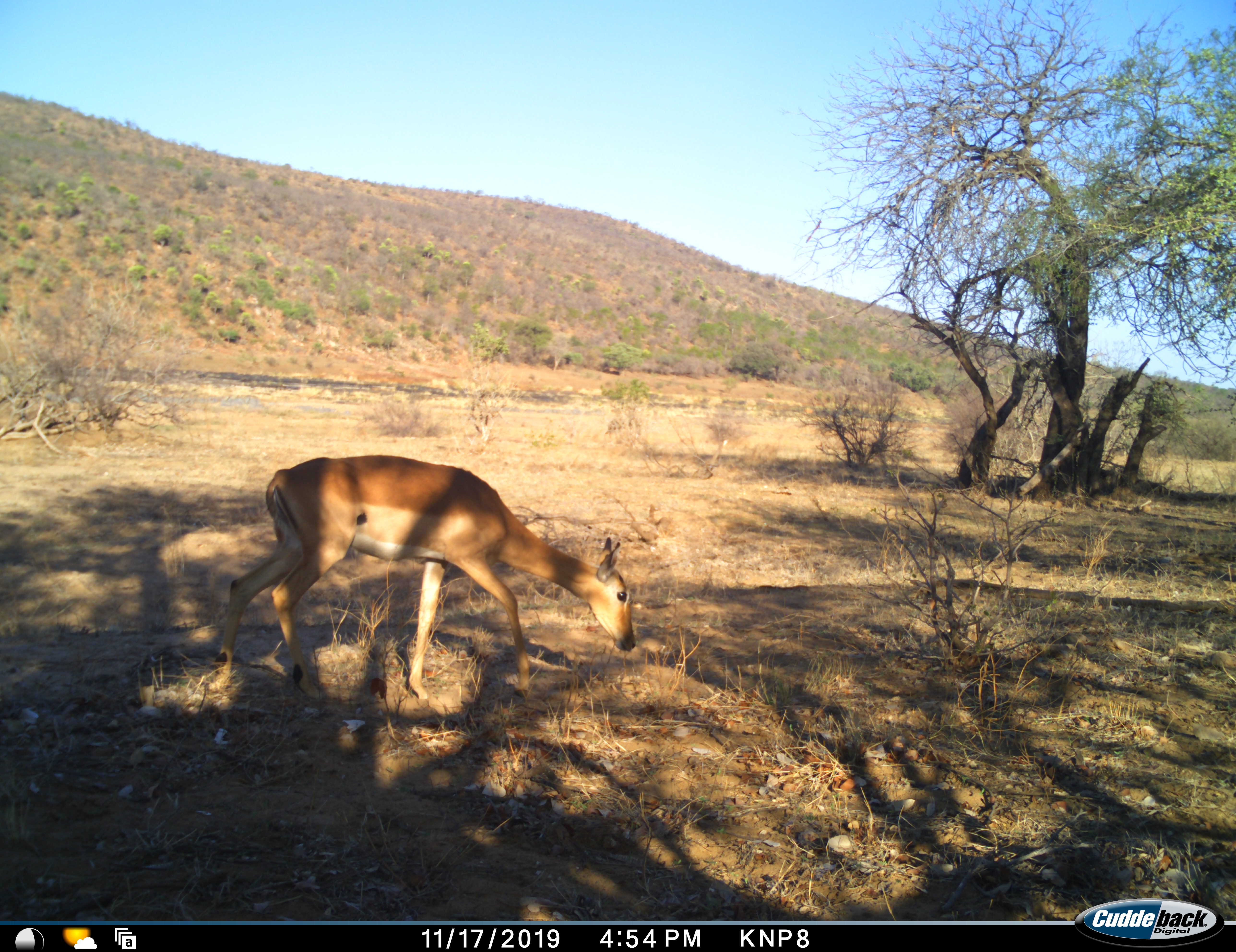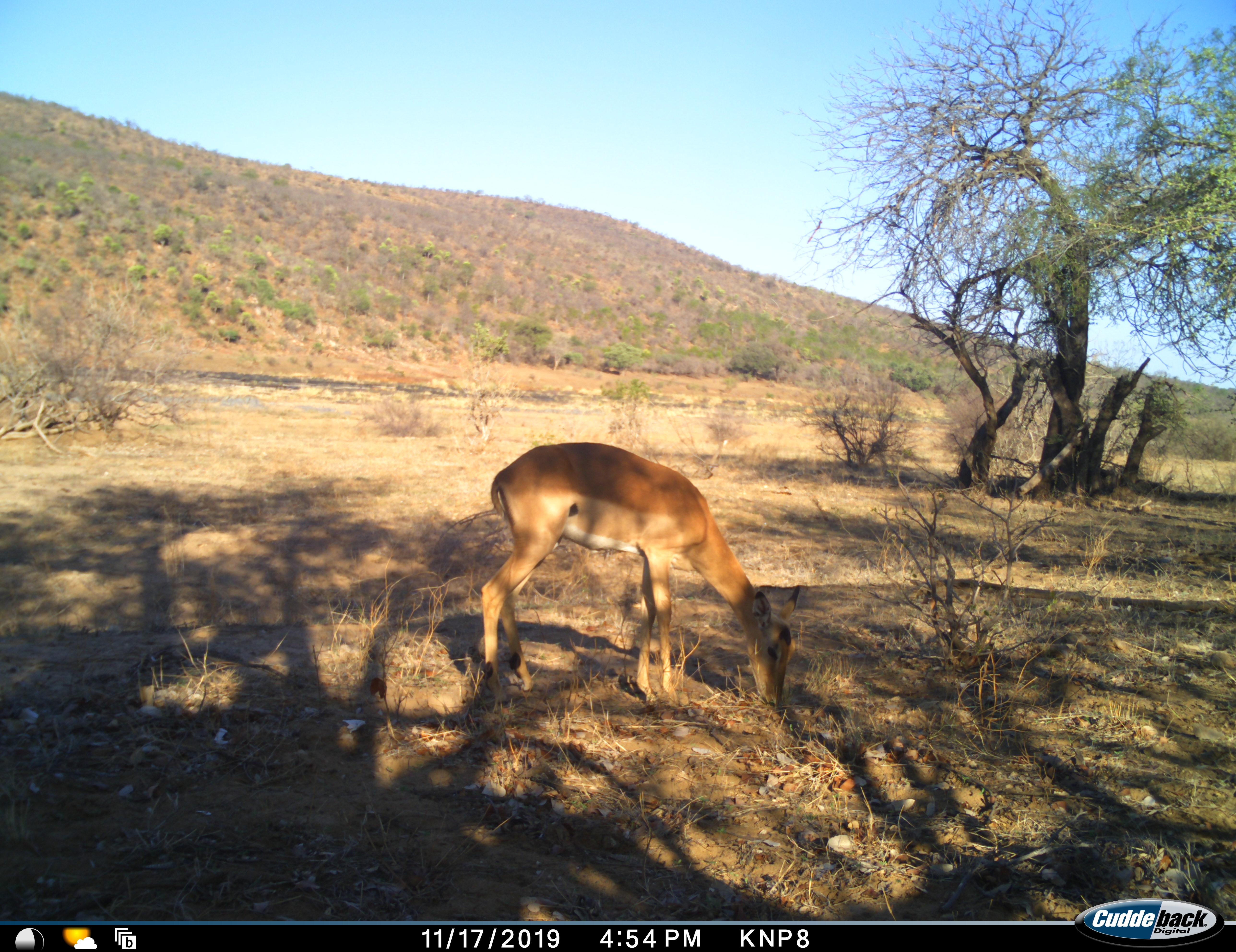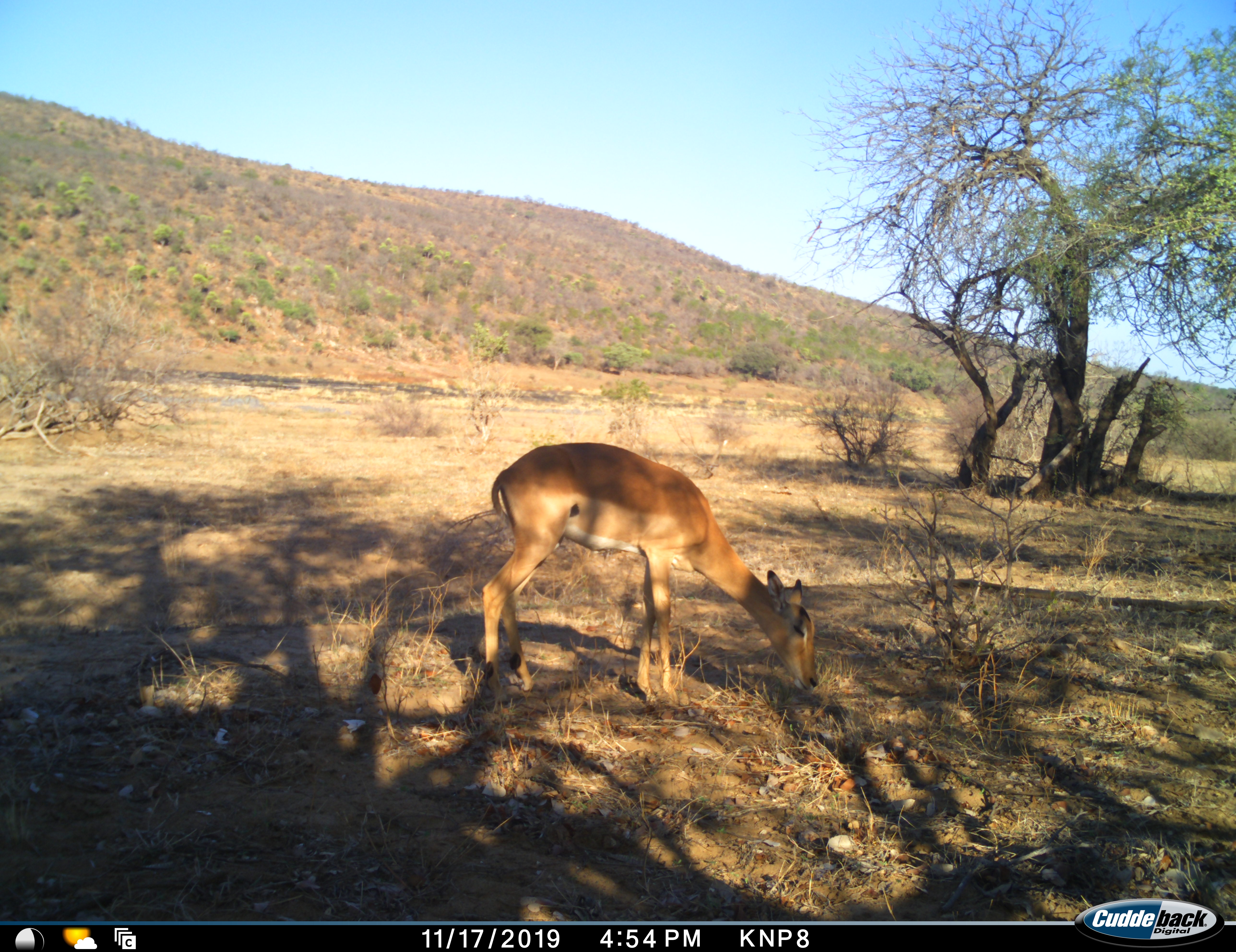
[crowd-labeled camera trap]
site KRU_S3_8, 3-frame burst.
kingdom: Animalia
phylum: Chordata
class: Mammalia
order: Artiodactyla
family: Bovidae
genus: Aepyceros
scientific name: Aepyceros melampus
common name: impala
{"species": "impala (Aepyceros melampus)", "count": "1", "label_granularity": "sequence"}